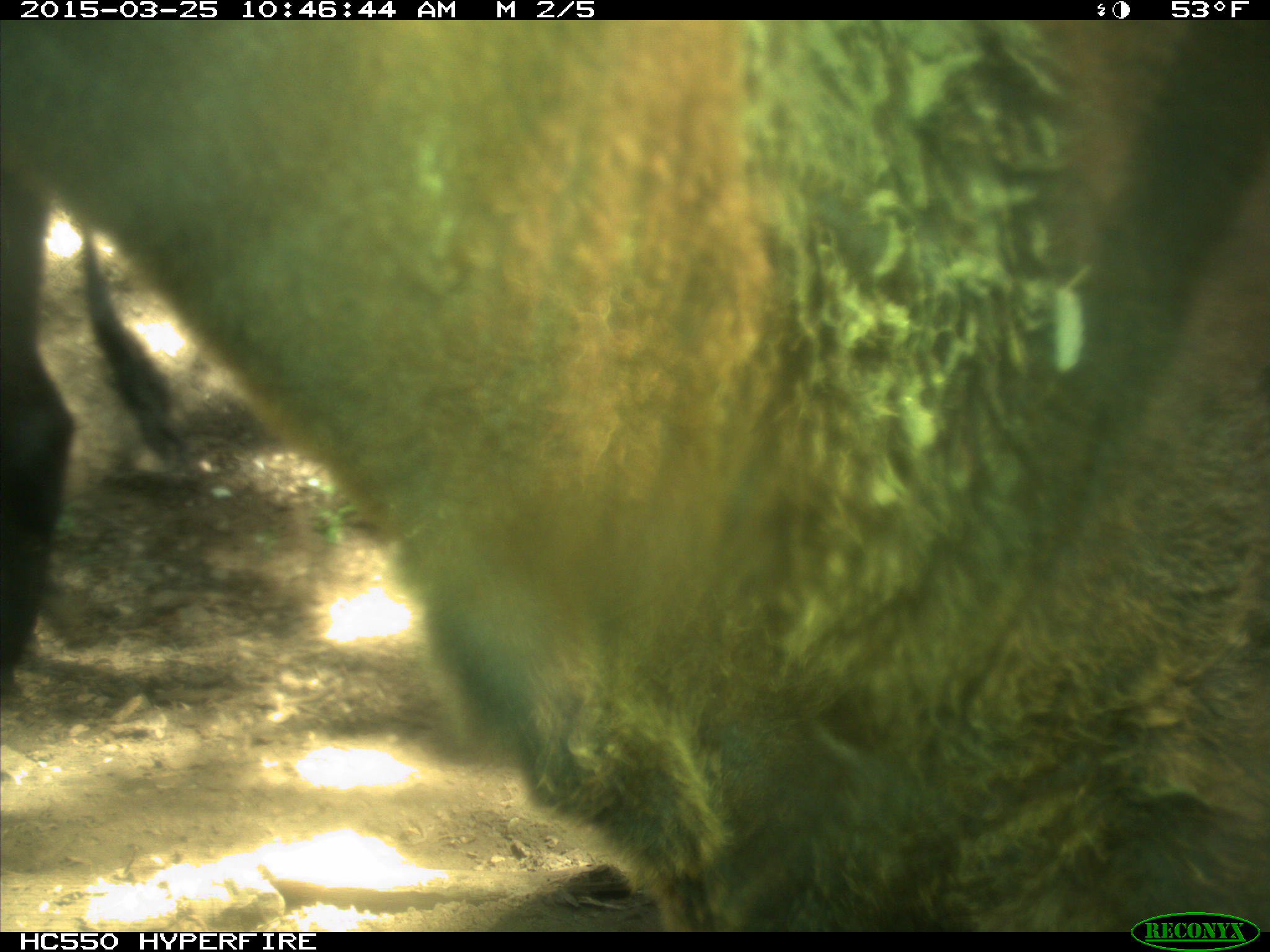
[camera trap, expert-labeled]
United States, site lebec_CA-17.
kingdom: Animalia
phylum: Chordata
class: Mammalia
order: Artiodactyla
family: Bovidae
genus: Bos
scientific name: Bos taurus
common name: domestic cow